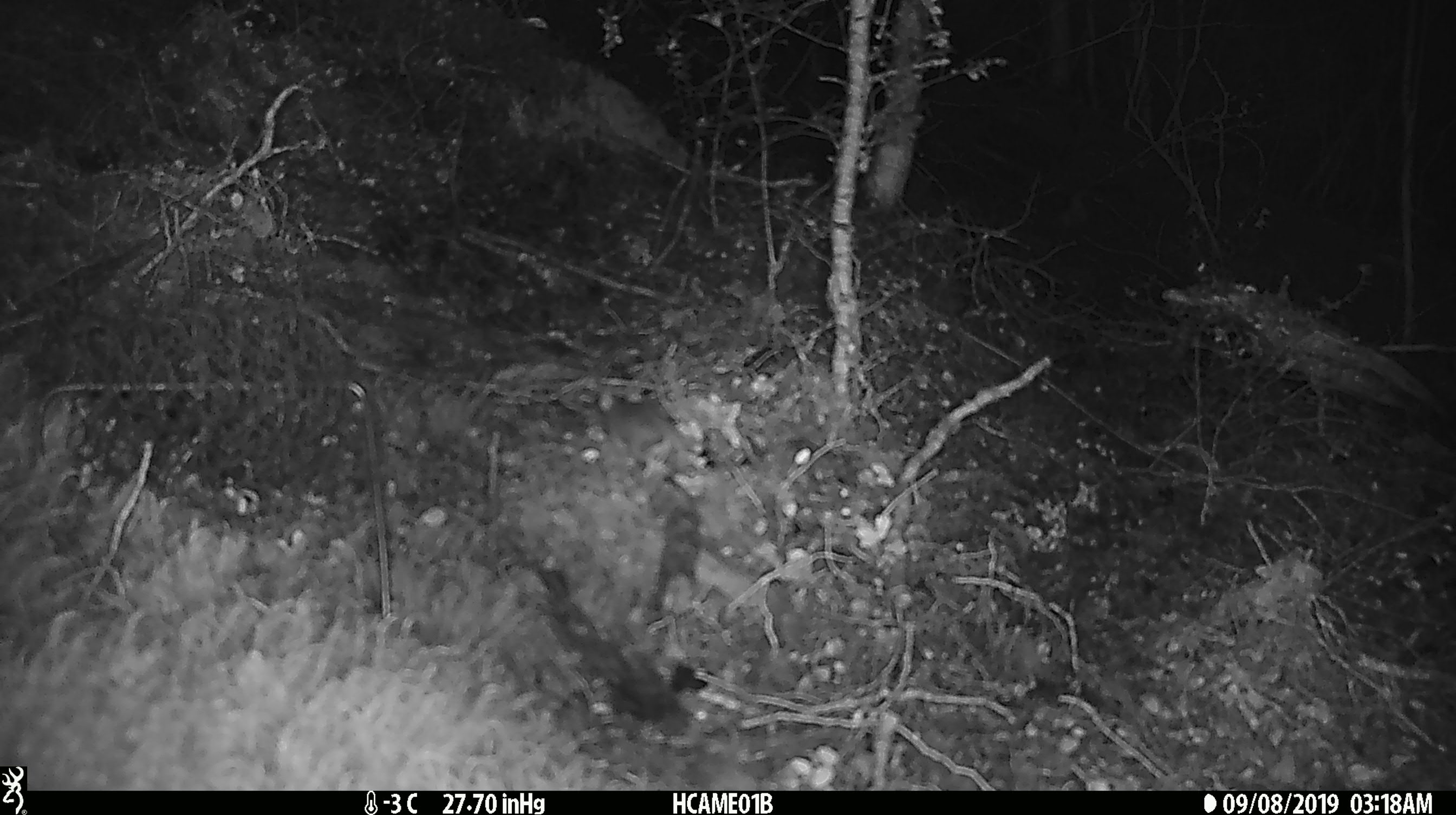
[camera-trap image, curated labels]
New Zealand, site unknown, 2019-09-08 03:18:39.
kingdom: Animalia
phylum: Chordata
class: Mammalia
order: Rodentia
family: Muridae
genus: Mus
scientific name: Mus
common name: mouse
Mouse (Mus).